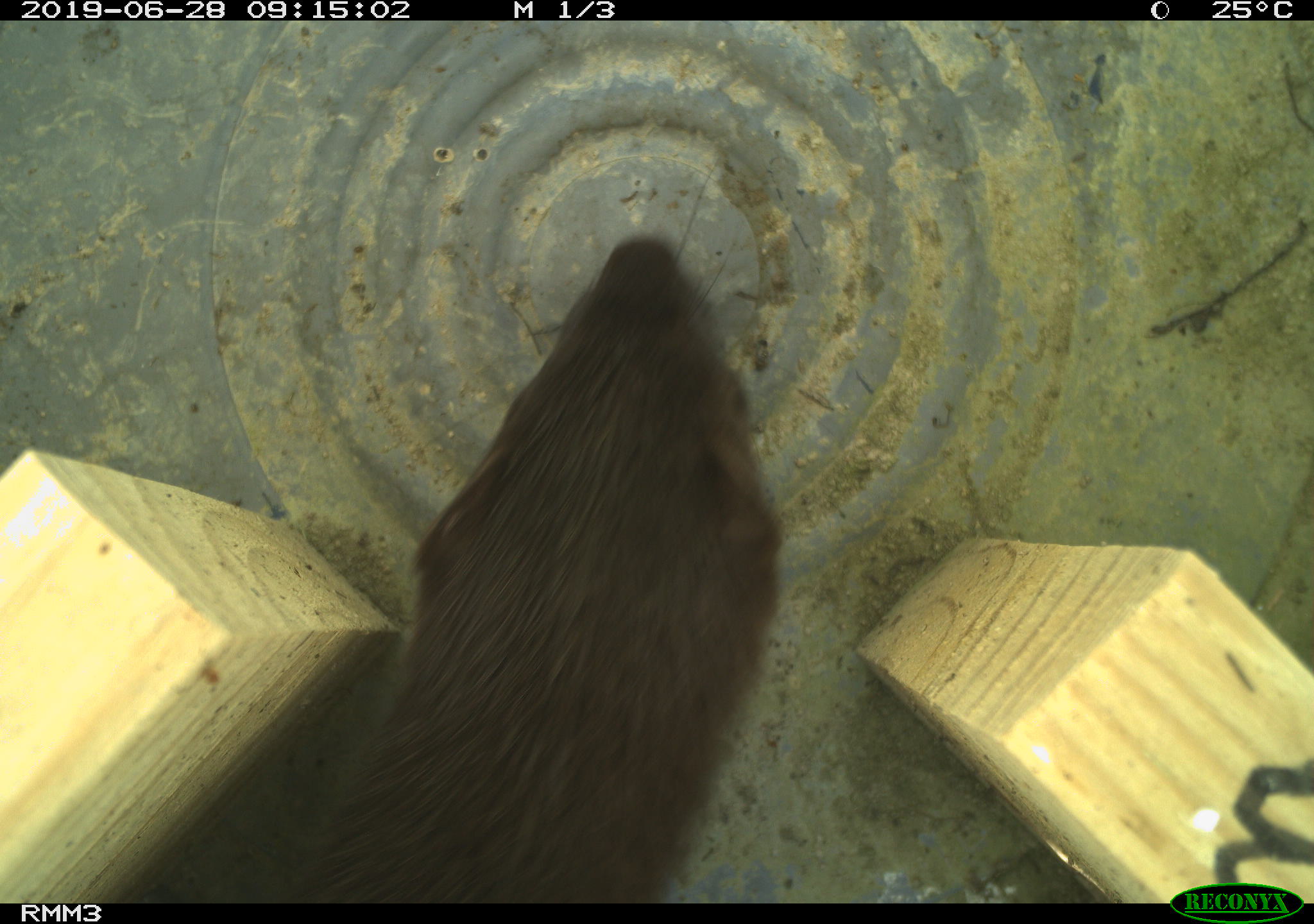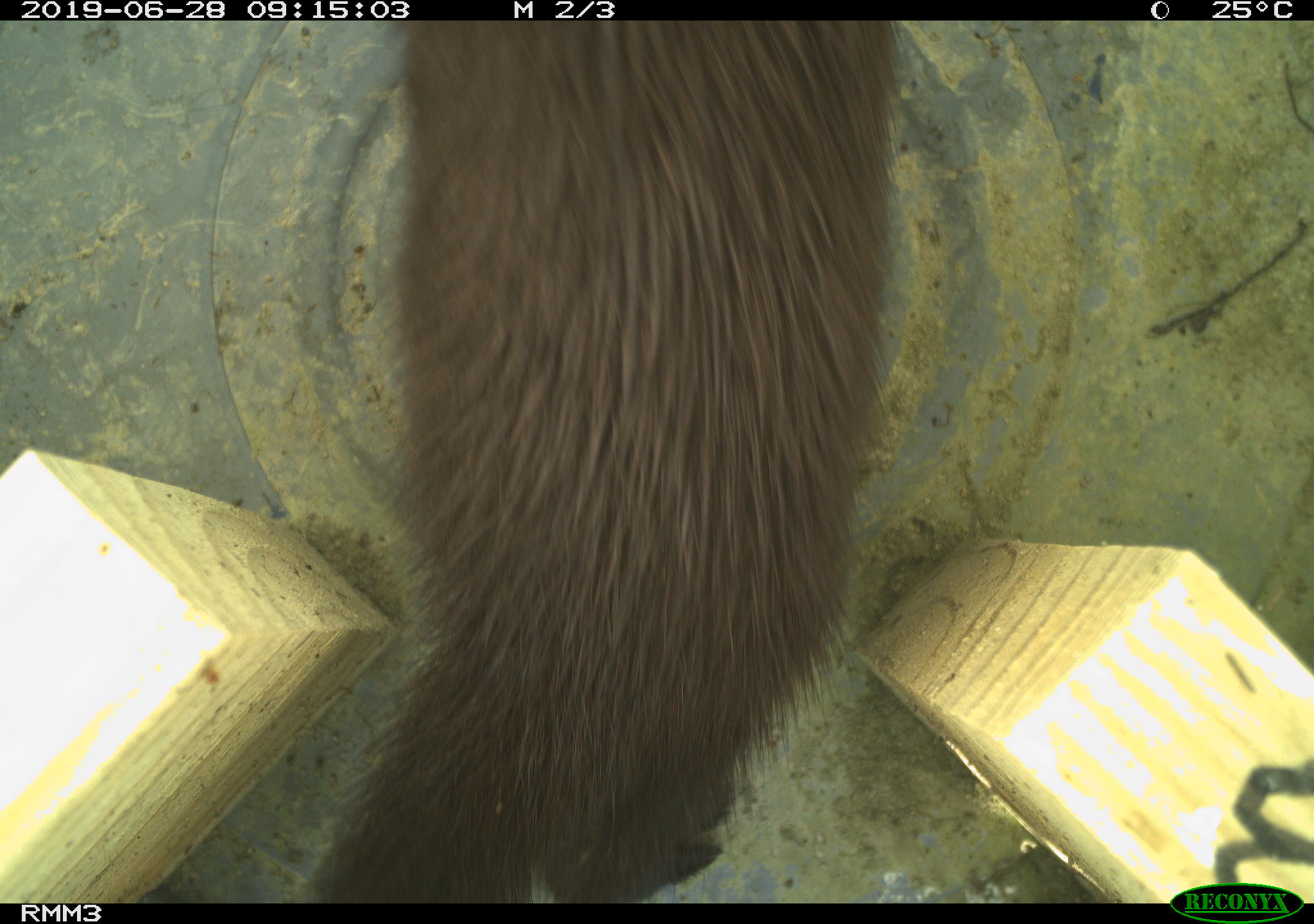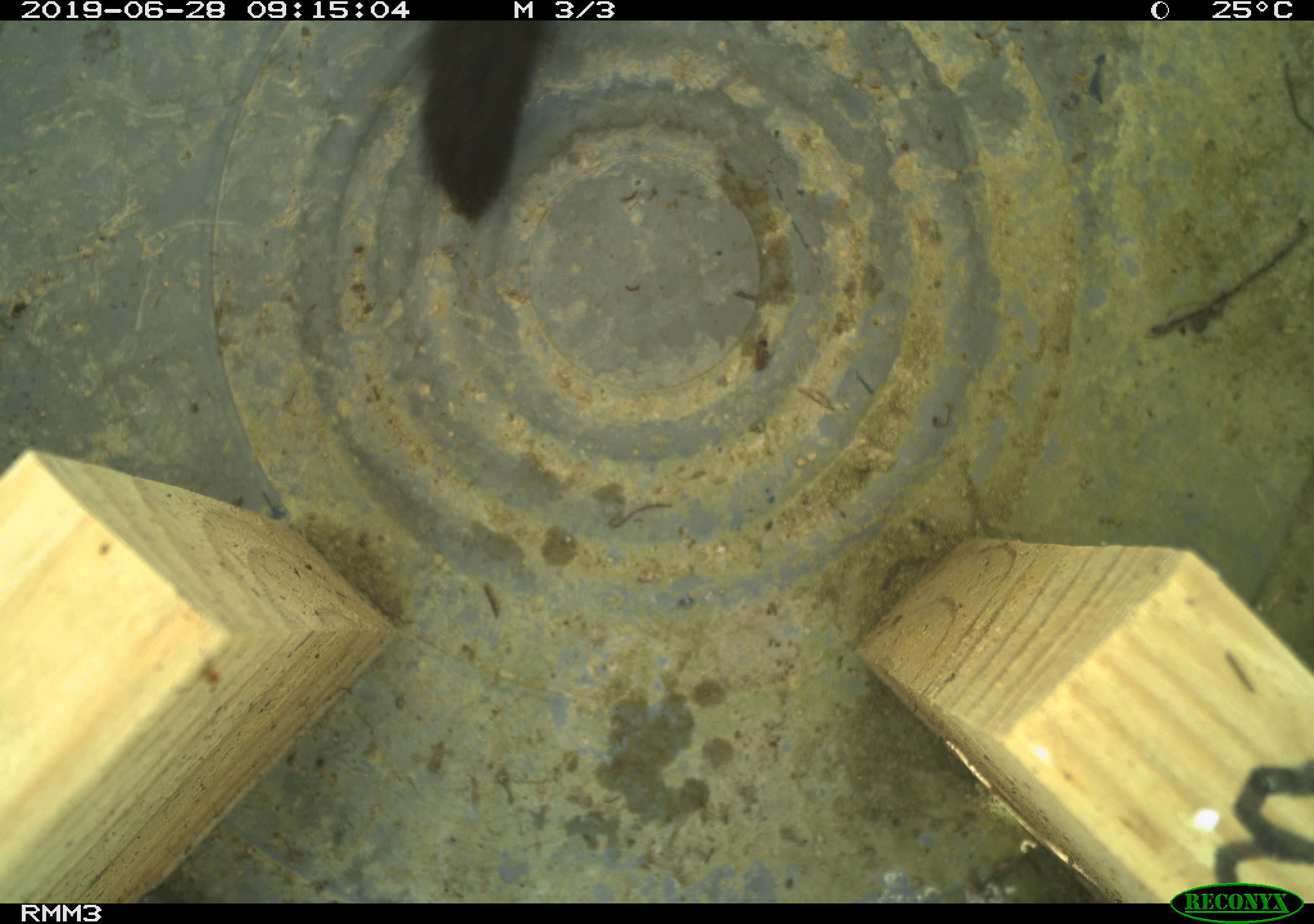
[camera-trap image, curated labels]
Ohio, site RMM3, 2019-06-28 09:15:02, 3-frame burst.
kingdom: Animalia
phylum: Chordata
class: Mammalia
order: Carnivora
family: Mustelidae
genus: Neogale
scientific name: Neogale vison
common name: american mink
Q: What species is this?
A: American mink (Neogale vison).